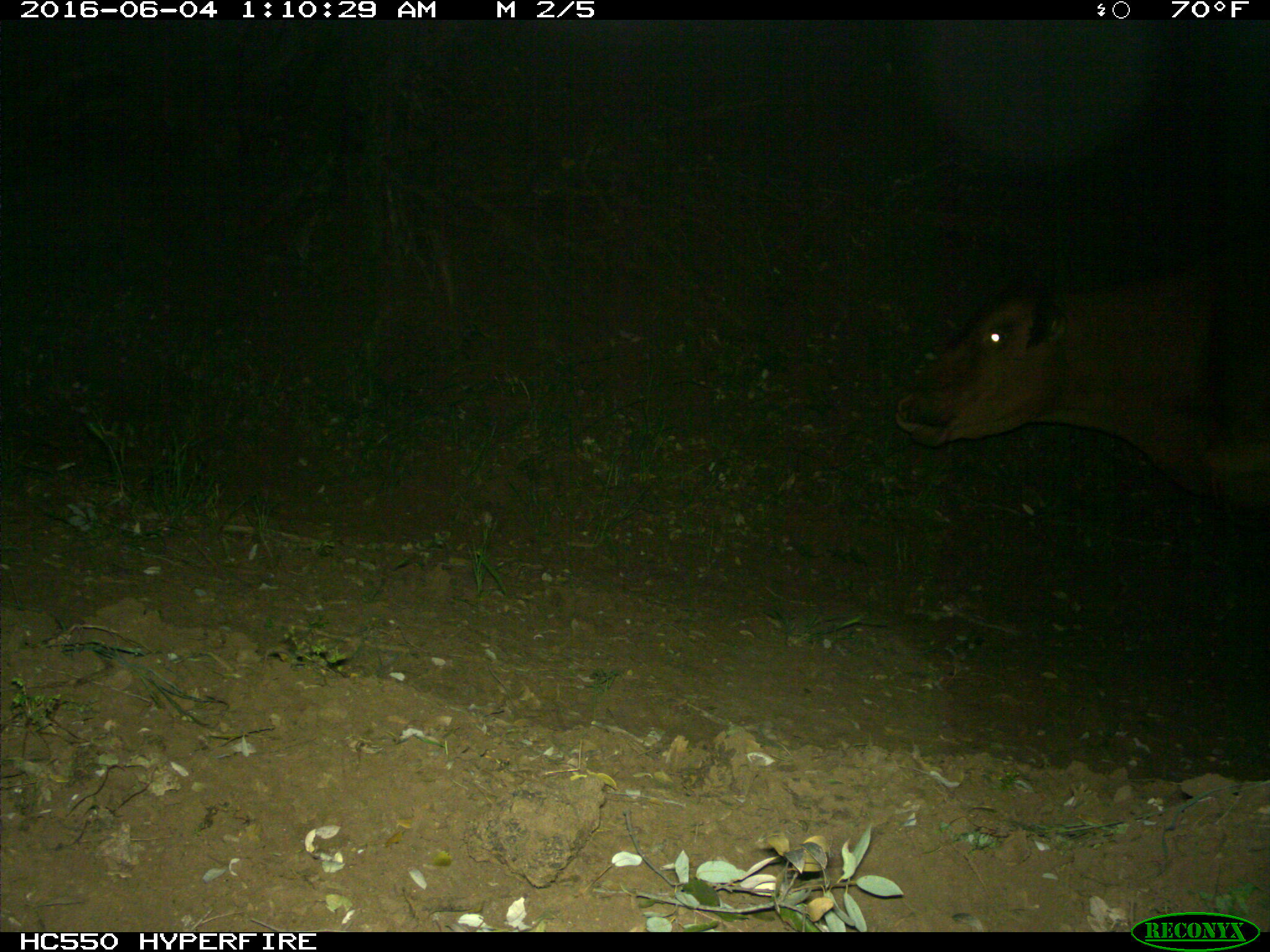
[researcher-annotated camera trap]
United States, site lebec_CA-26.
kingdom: Animalia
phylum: Chordata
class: Mammalia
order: Artiodactyla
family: Bovidae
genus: Bos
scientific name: Bos taurus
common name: domestic cow